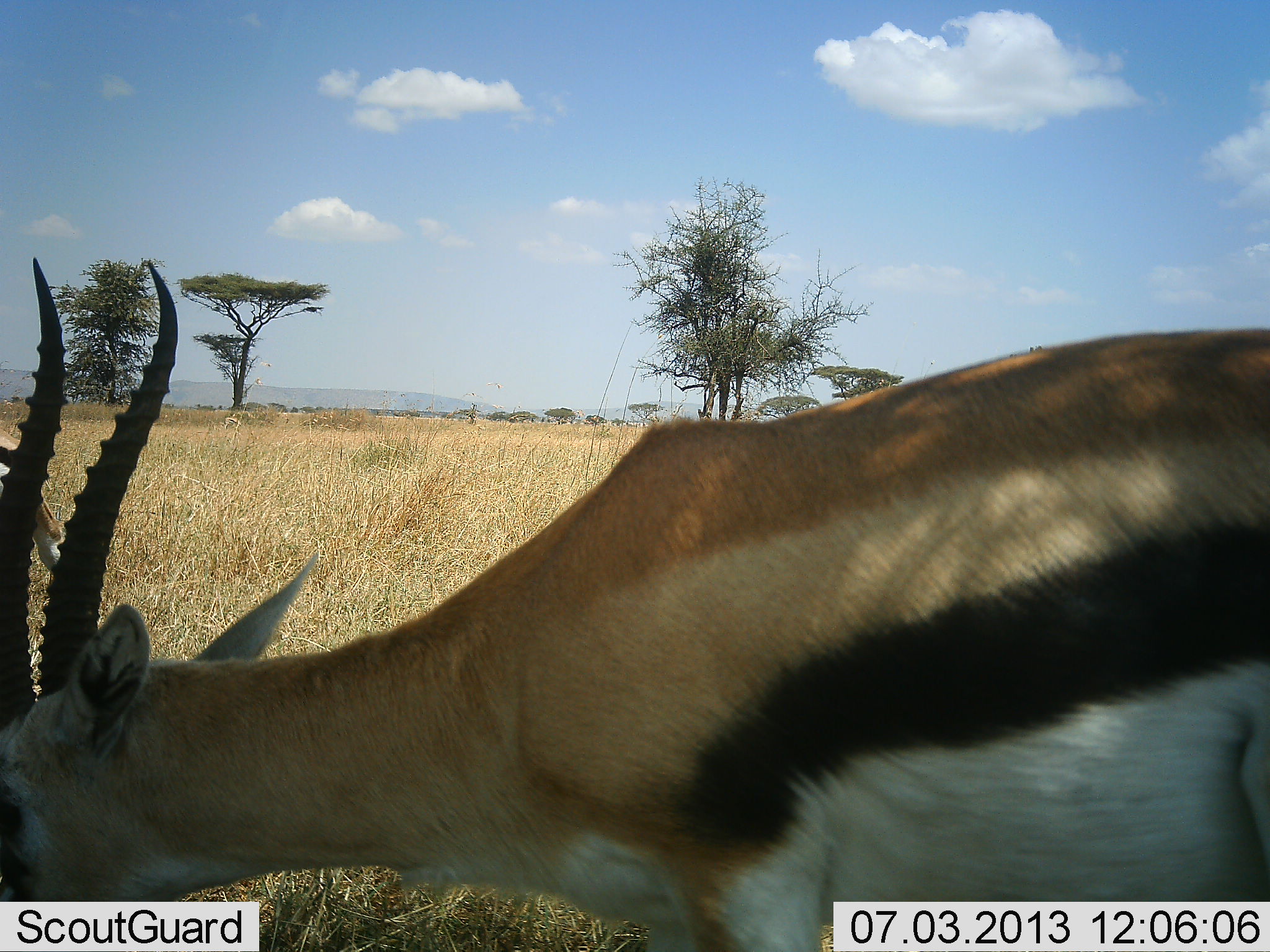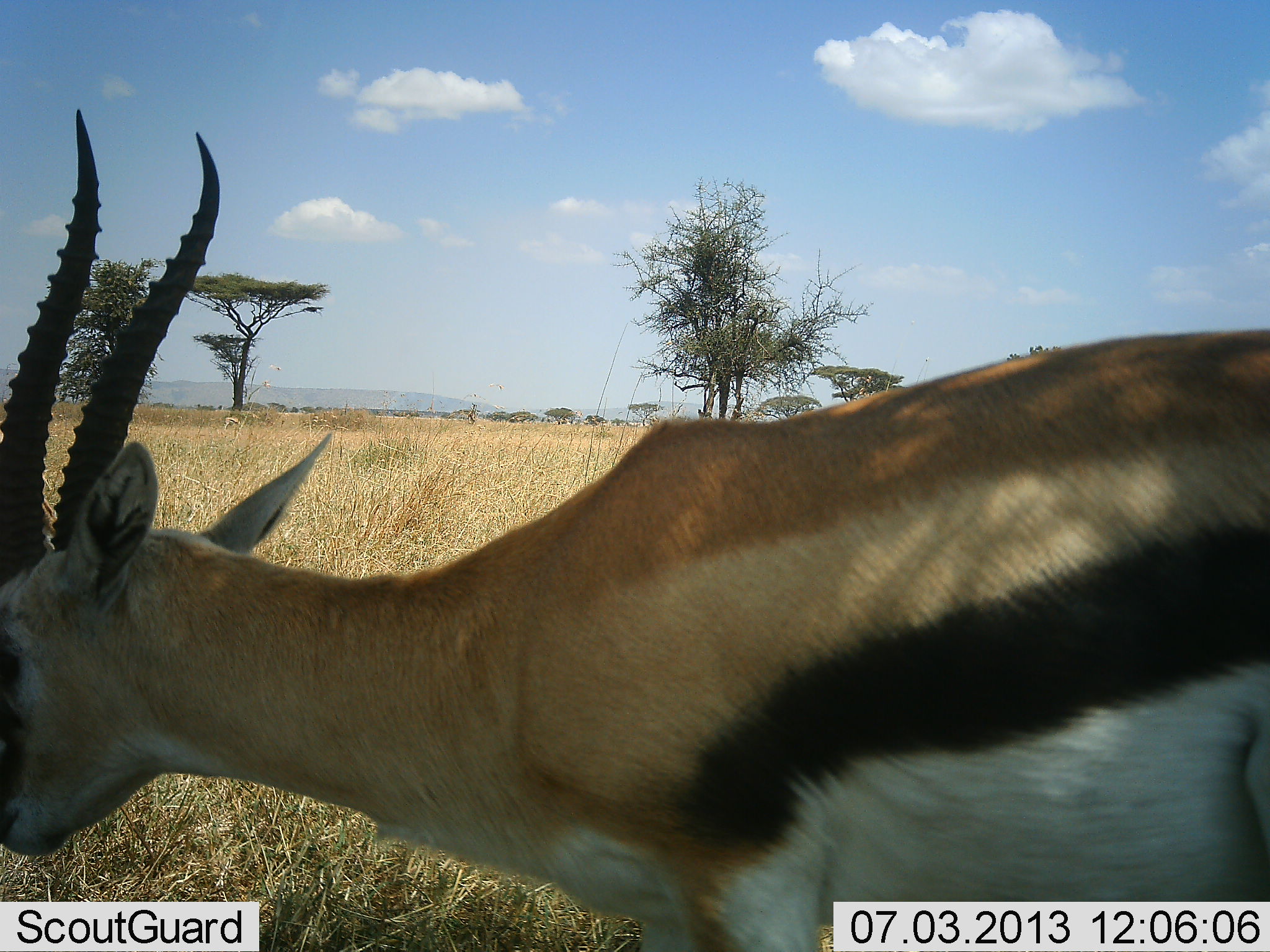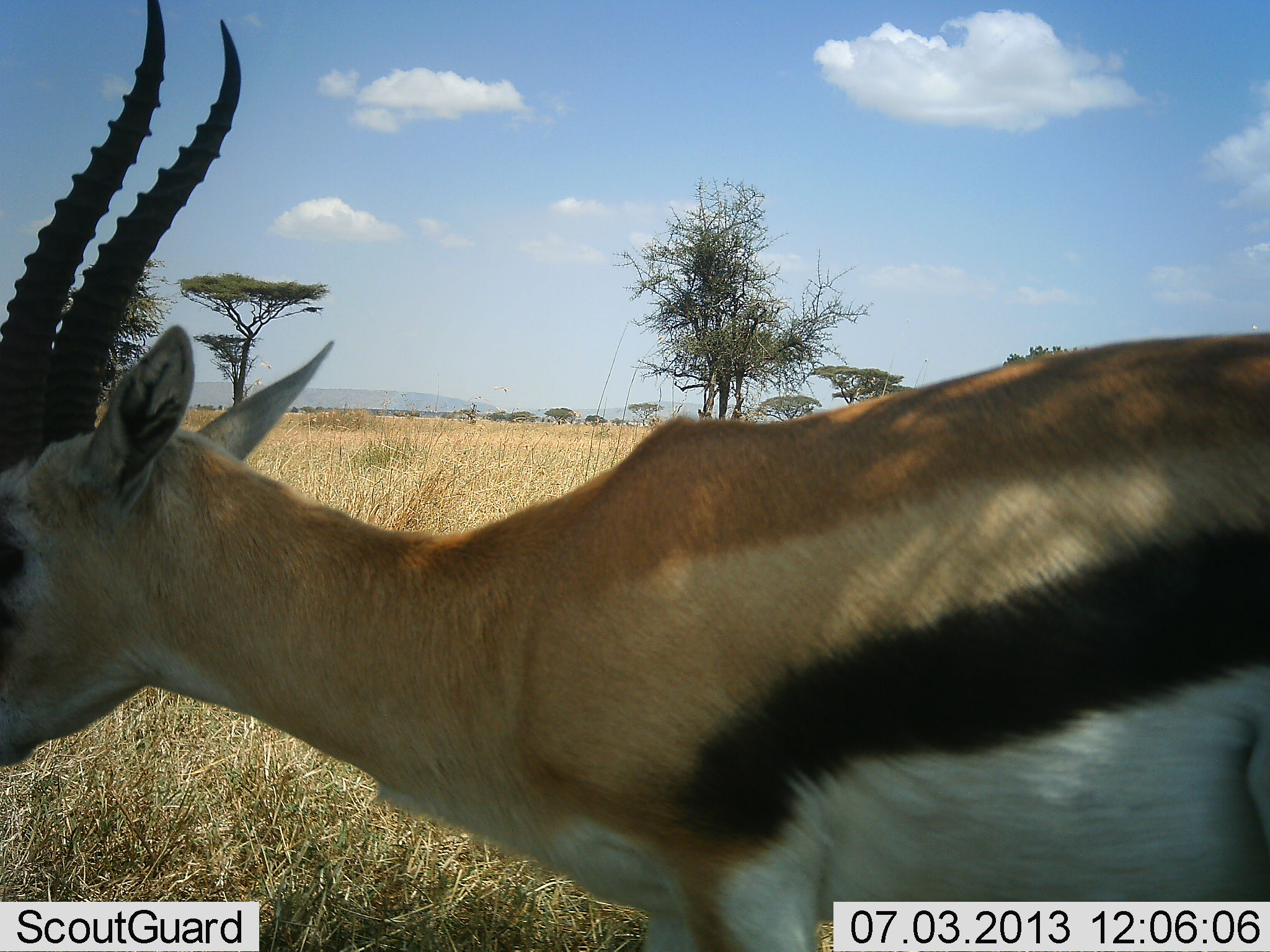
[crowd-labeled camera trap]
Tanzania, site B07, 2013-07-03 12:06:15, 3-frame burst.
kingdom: Animalia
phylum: Chordata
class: Mammalia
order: Artiodactyla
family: Bovidae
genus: Eudorcas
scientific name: Eudorcas thomsonii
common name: thomson's gazelle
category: gazellethomsons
Gazellethomsons (thomson's gazelle) (Eudorcas thomsonii), count 1. Behavior (volunteer vote fractions): standing 54%, resting 8%, moving 12%, interacting 0%. Young present (vote fraction): 0%. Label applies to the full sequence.